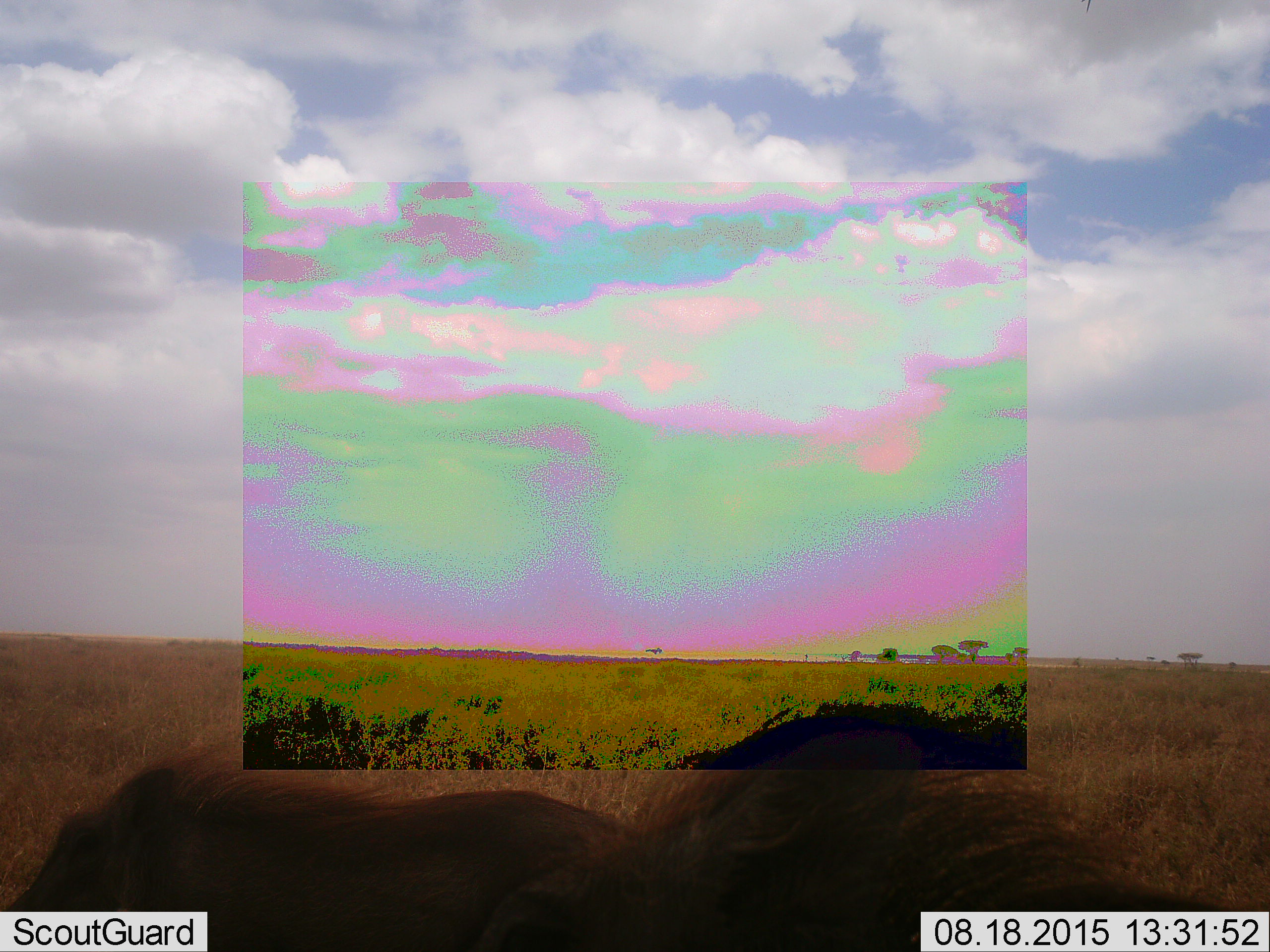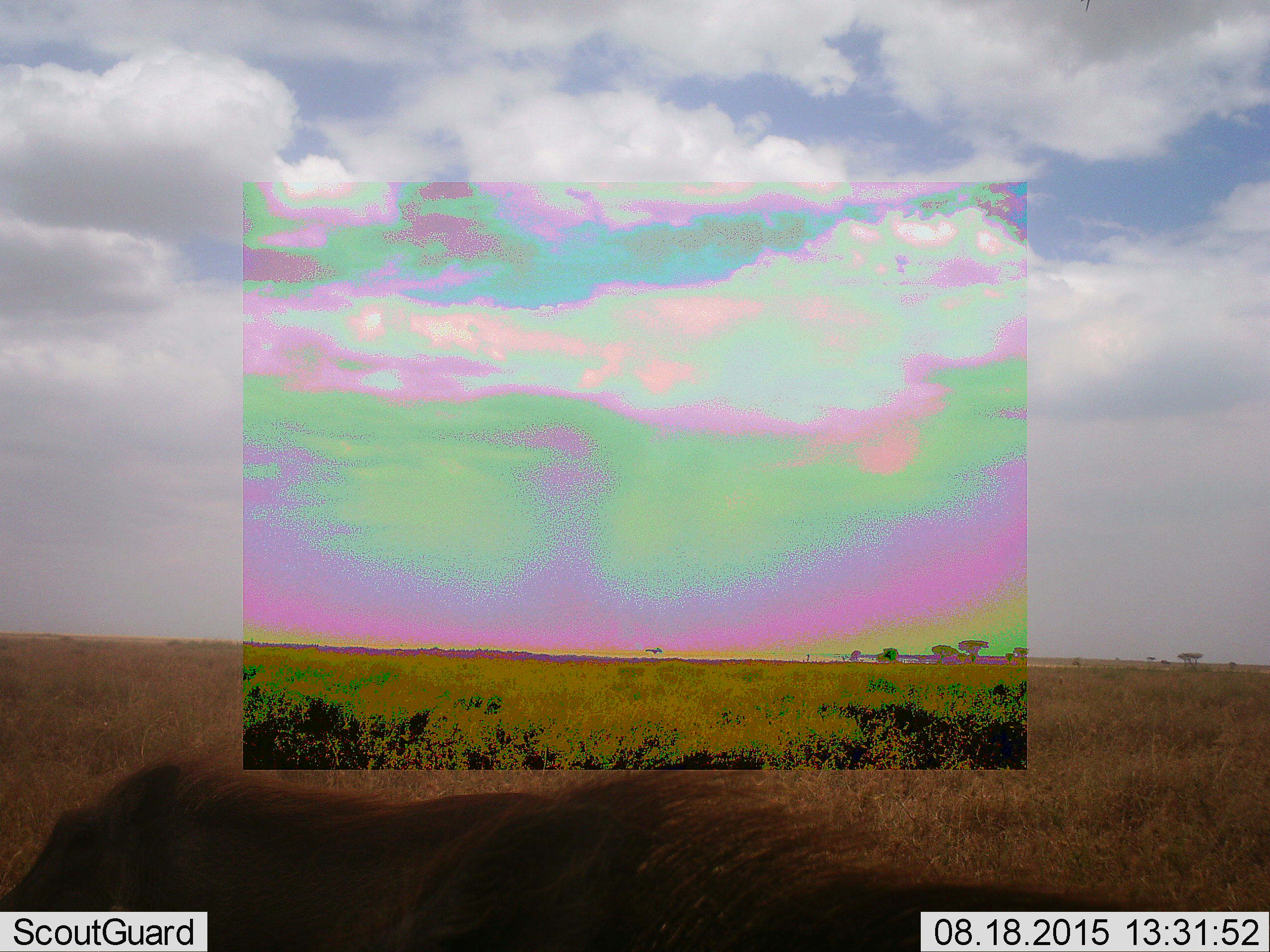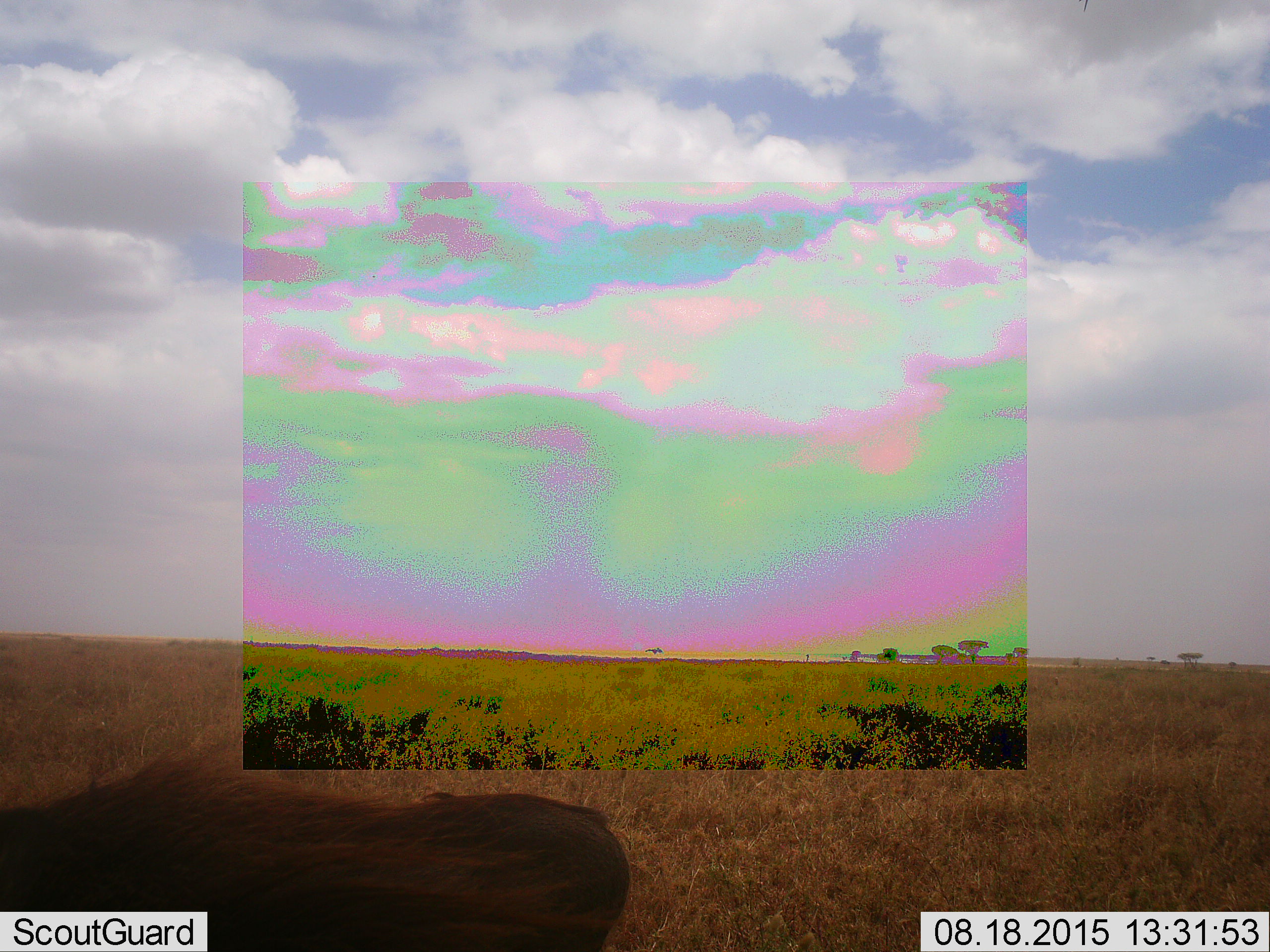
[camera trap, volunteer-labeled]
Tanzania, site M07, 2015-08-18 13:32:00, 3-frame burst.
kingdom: Animalia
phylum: Chordata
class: Mammalia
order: Artiodactyla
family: Suidae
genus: Phacochoerus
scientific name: Phacochoerus africanus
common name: warthog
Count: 2.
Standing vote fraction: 14%.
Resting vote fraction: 0%.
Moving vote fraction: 100%.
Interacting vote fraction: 0%.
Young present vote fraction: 0%.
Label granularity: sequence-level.